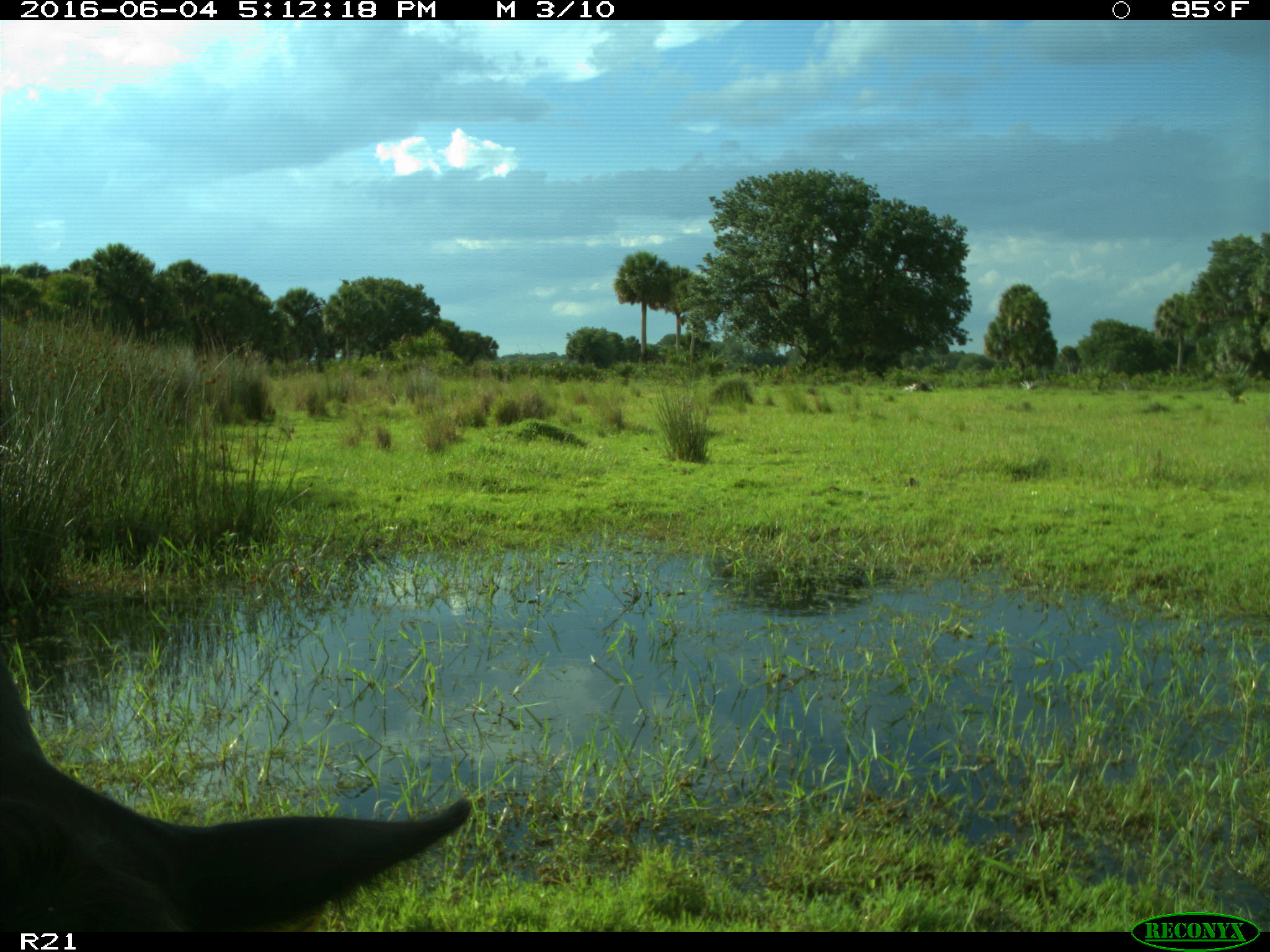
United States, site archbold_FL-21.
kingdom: Animalia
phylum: Chordata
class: Mammalia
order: Artiodactyla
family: Bovidae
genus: Bos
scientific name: Bos taurus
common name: domestic cow